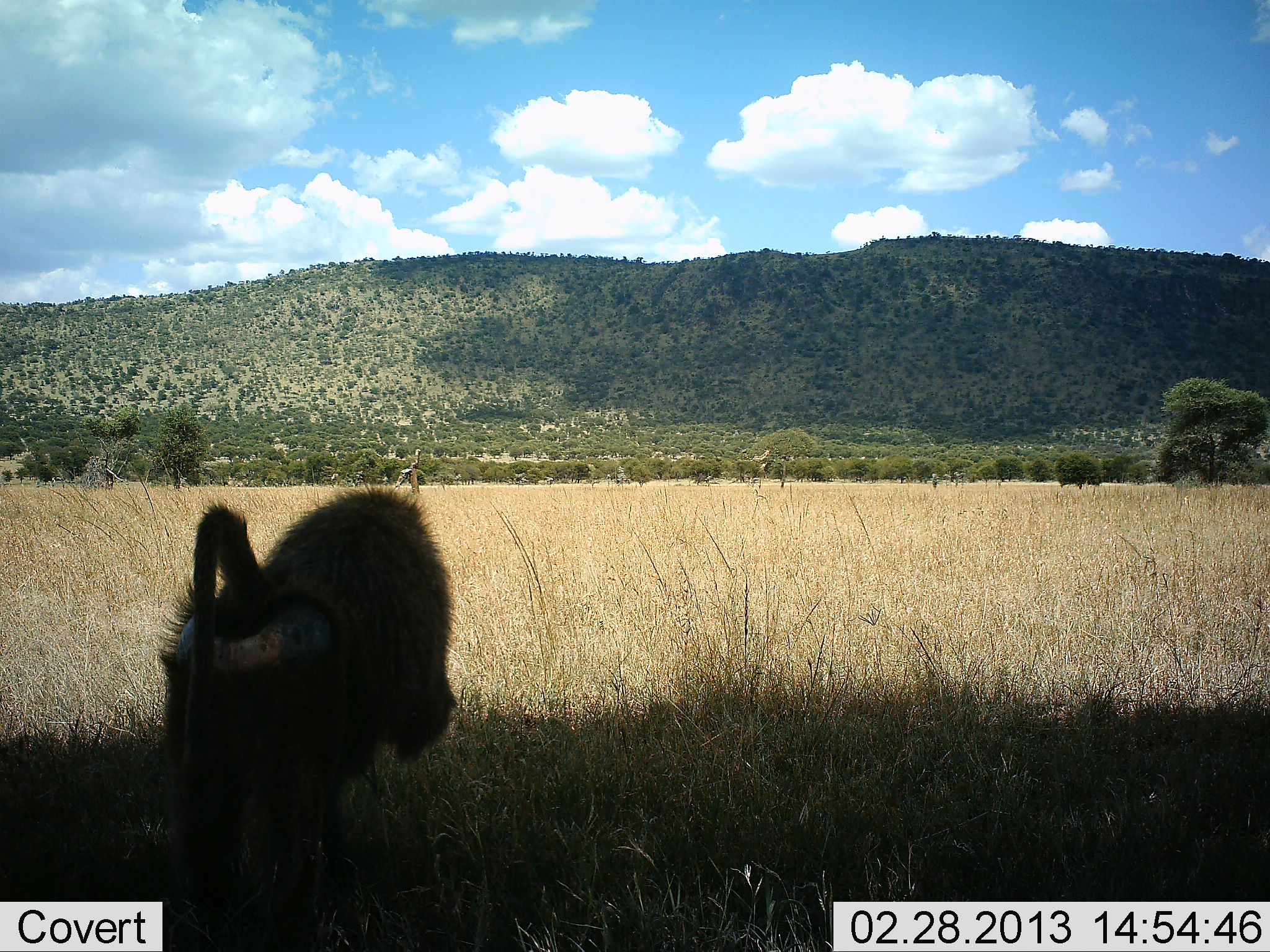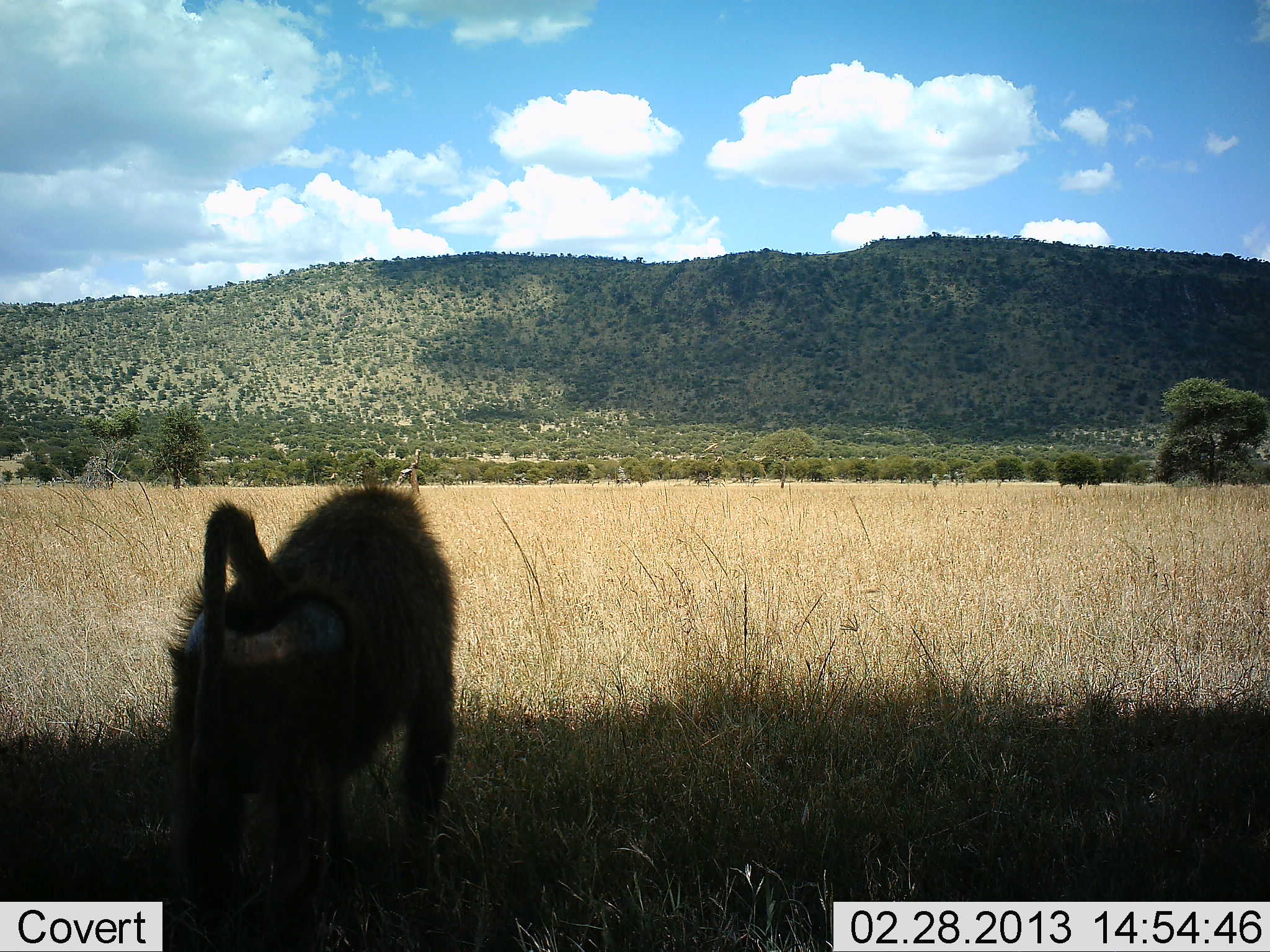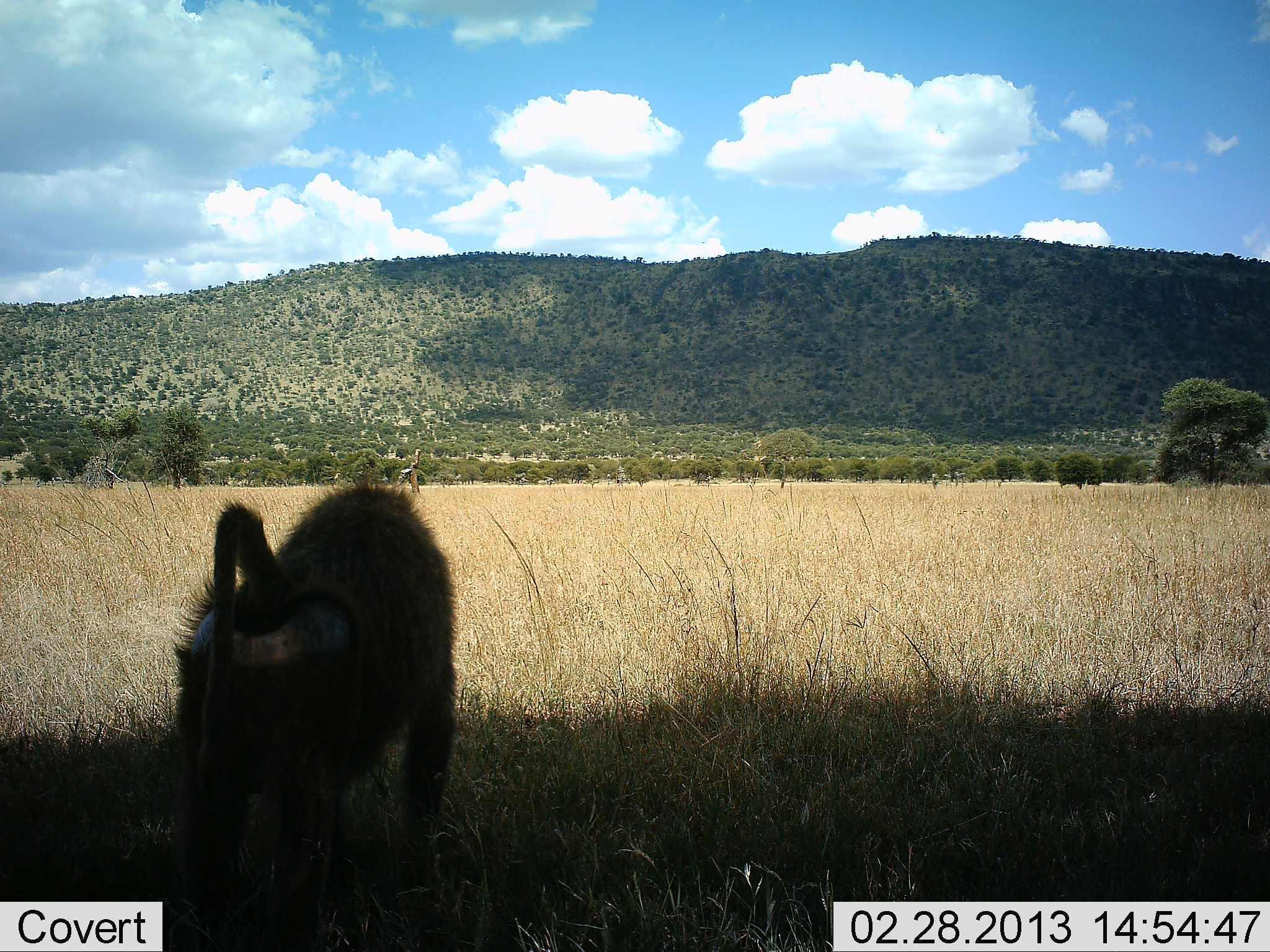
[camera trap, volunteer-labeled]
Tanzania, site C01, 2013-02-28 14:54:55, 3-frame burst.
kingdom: Animalia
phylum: Chordata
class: Mammalia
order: Primates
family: Cercopithecidae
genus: Papio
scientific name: Papio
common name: baboon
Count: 1.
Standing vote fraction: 68%.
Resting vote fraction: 0%.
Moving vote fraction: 21%.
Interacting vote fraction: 0%.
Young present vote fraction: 0%.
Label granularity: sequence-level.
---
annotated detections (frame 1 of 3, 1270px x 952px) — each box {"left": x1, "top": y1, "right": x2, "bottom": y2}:
animal: {"left": 154, "top": 484, "right": 457, "bottom": 933}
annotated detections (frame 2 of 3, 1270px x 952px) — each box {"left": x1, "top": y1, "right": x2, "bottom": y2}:
animal: {"left": 168, "top": 479, "right": 459, "bottom": 948}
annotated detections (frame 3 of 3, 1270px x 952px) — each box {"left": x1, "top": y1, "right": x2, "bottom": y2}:
animal: {"left": 176, "top": 484, "right": 455, "bottom": 952}